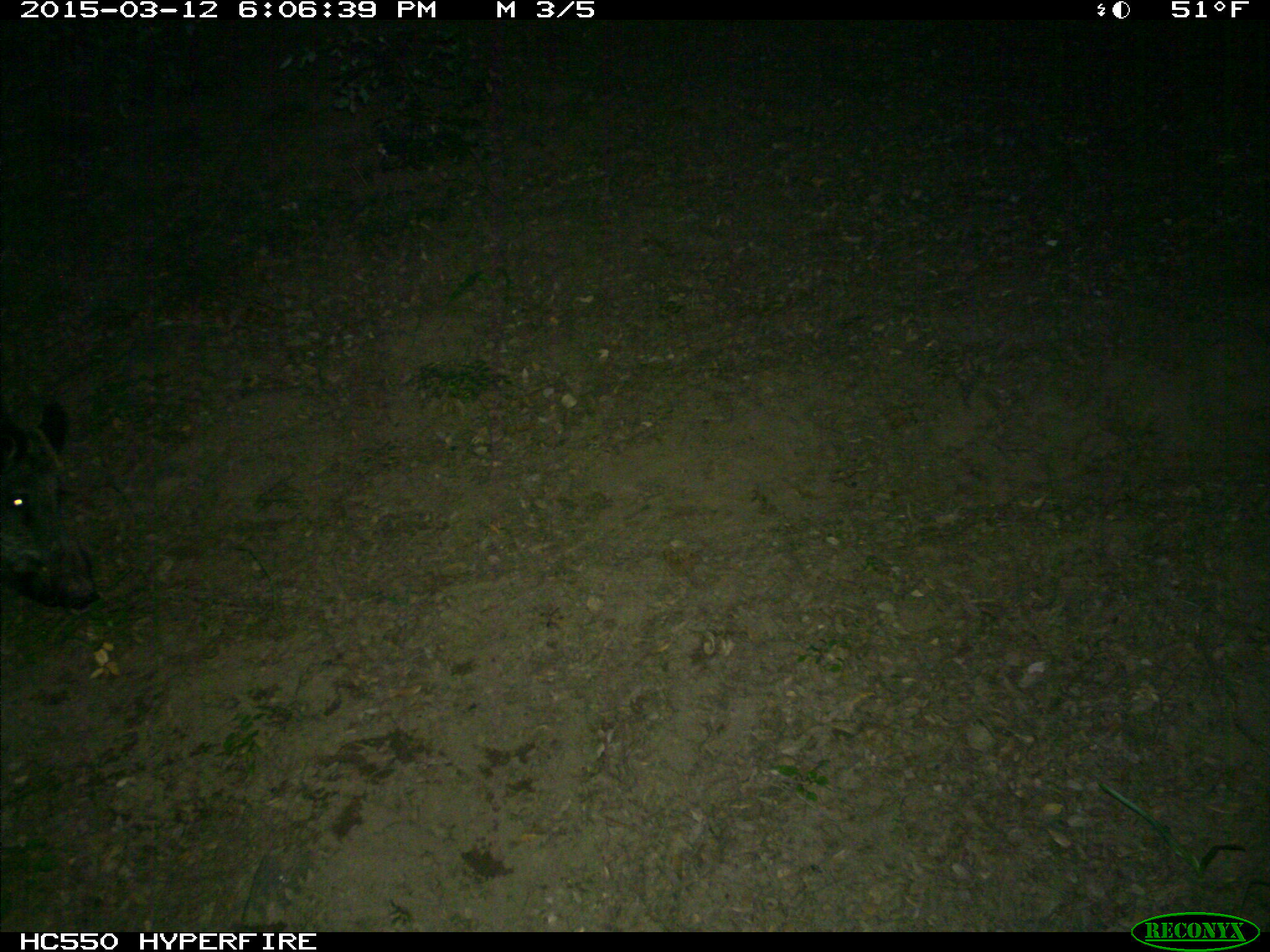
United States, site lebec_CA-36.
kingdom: Animalia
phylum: Chordata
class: Mammalia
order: Artiodactyla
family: Suidae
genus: Sus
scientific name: Sus scrofa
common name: wild boar